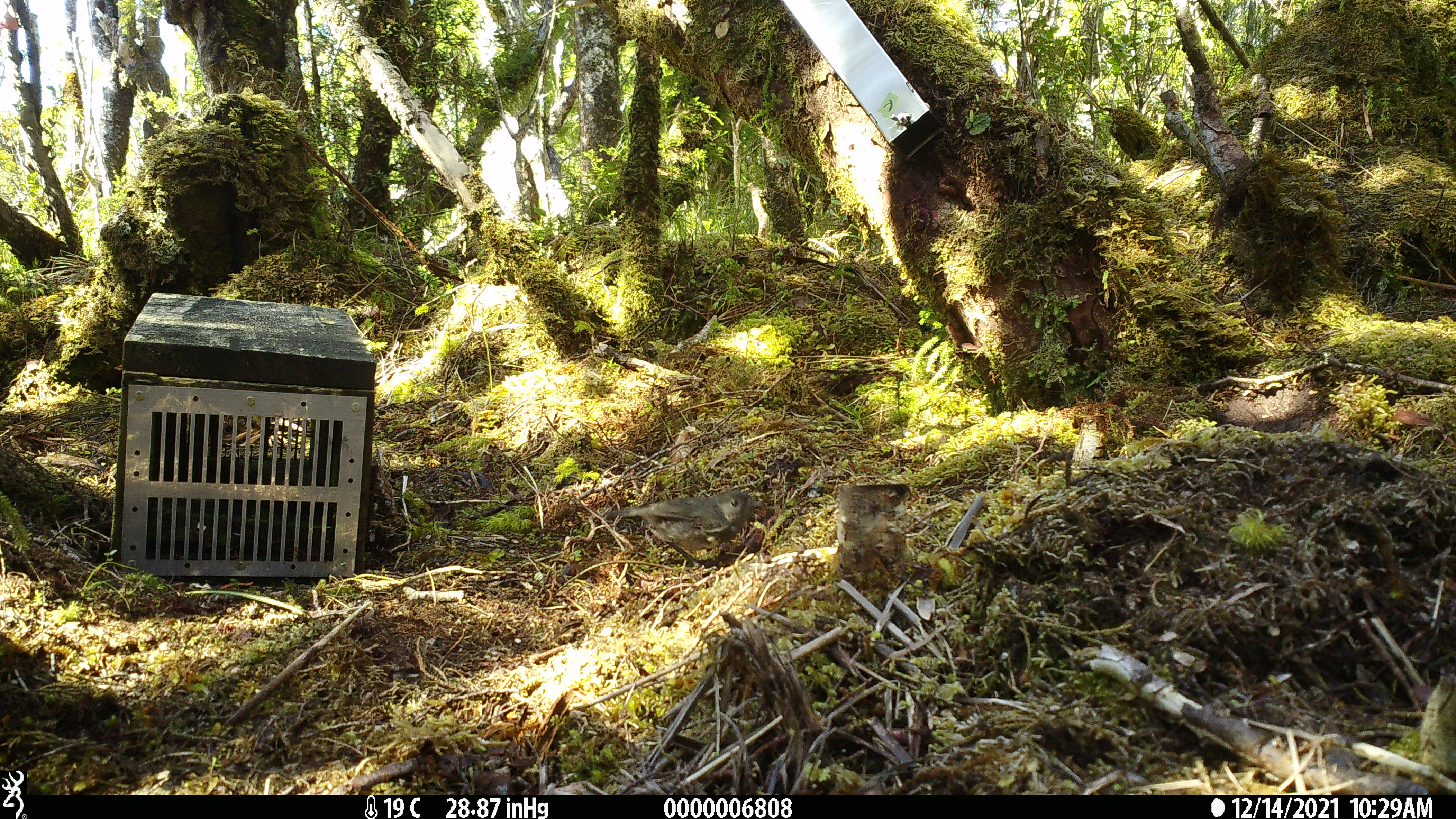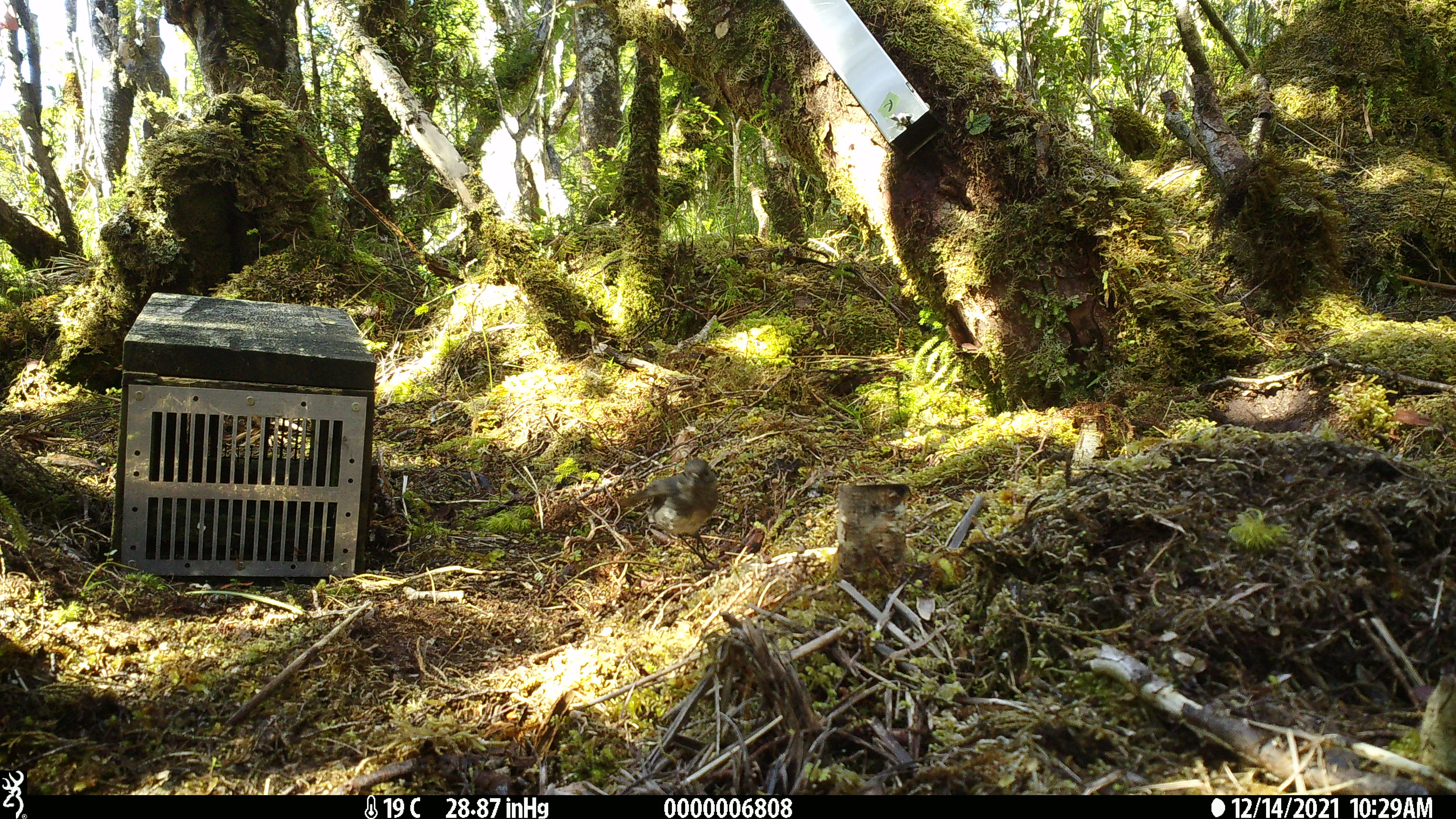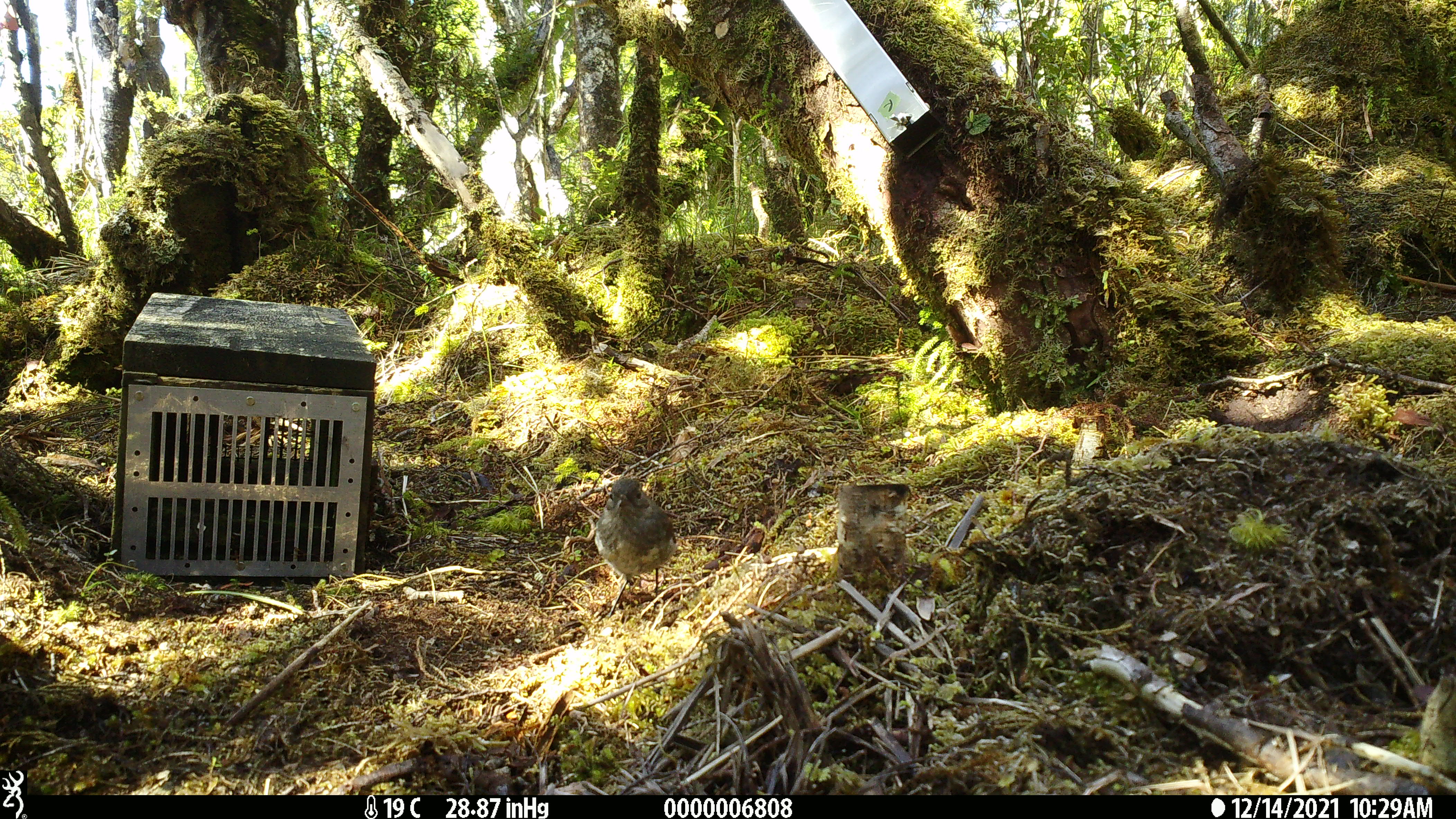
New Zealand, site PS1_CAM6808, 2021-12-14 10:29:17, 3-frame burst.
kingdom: Animalia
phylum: Chordata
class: Aves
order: Passeriformes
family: Petroicidae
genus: Petroica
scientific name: Petroica australis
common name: new zealand robin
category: robin